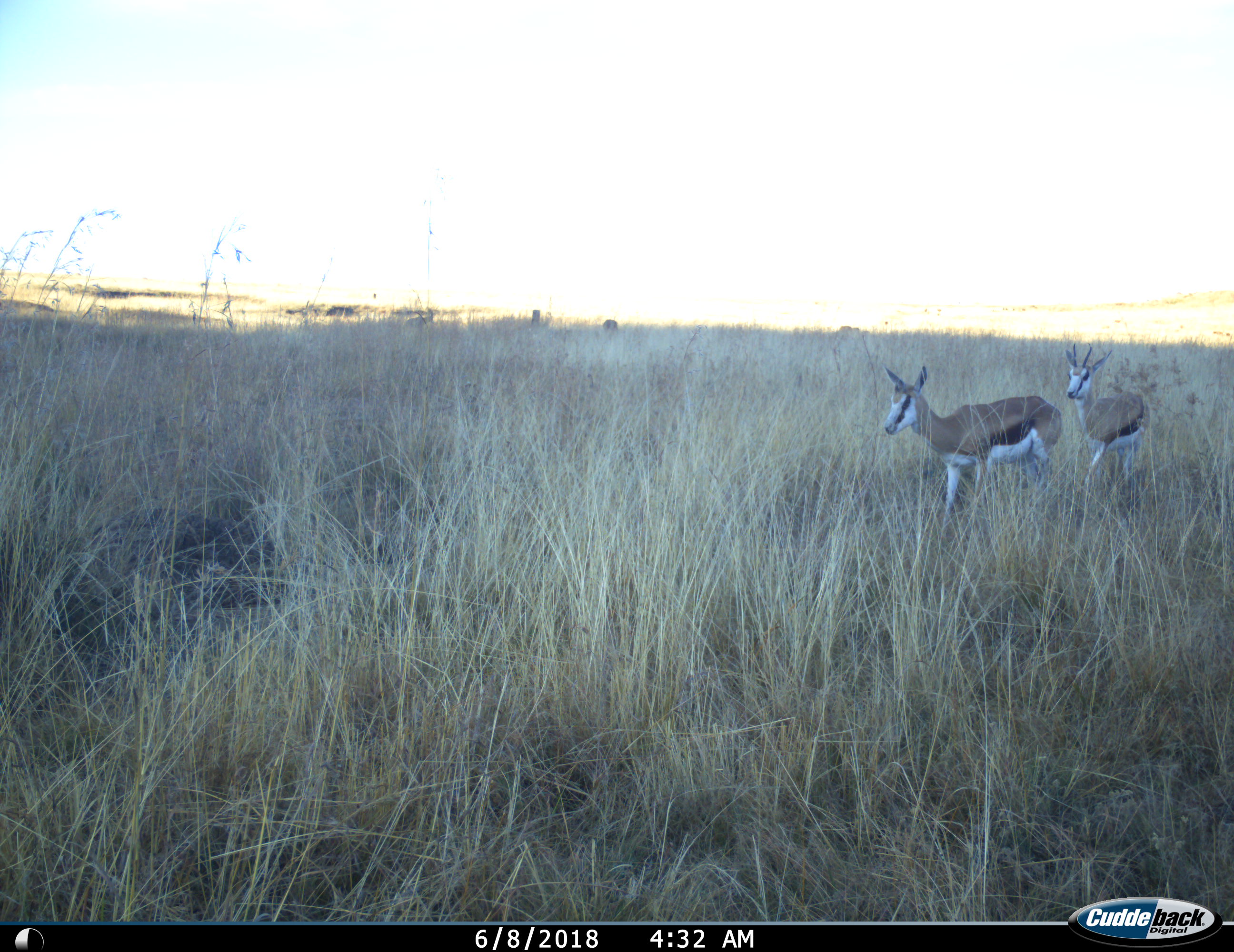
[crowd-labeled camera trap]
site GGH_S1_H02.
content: unidentified animal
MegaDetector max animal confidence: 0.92